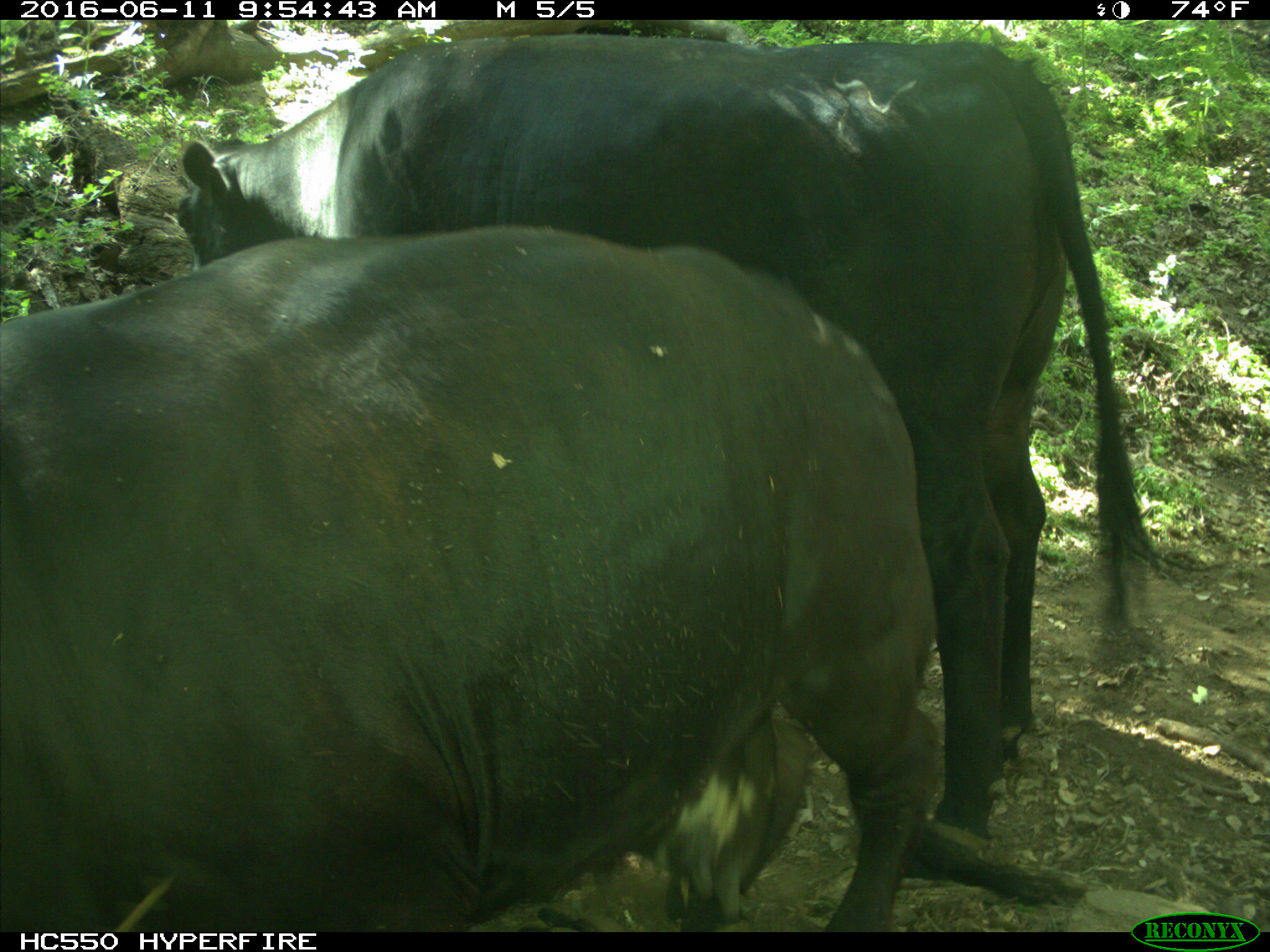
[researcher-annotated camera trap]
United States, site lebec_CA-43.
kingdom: Animalia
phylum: Chordata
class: Mammalia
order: Artiodactyla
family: Bovidae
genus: Bos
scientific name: Bos taurus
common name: domestic cow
Bos taurus (domestic cow).